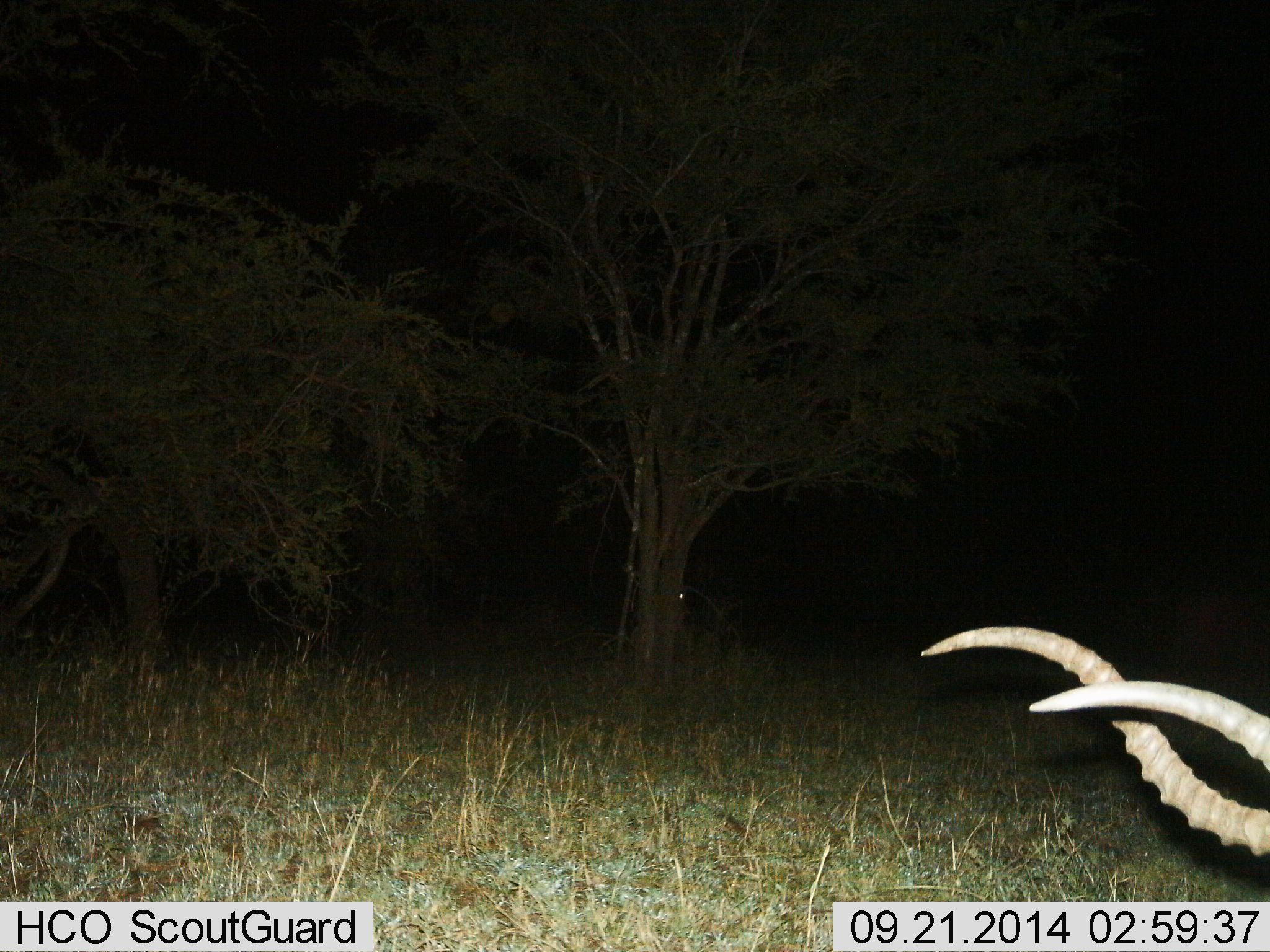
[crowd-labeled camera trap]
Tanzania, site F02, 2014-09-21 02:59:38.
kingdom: Animalia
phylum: Chordata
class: Mammalia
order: Artiodactyla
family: Bovidae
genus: Aepyceros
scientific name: Aepyceros melampus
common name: impala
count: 1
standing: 60%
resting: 10%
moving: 20%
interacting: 0%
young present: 0%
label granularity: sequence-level